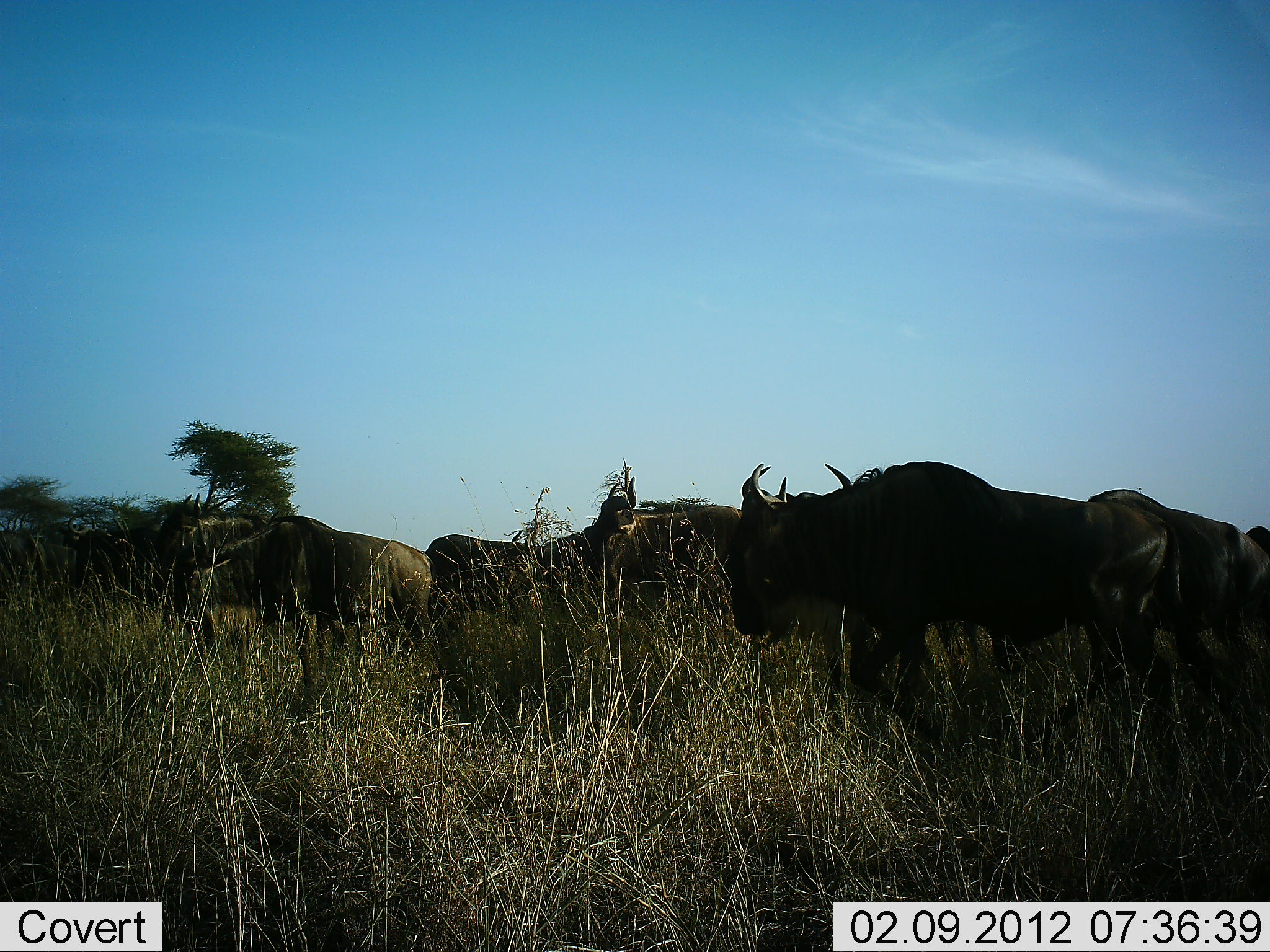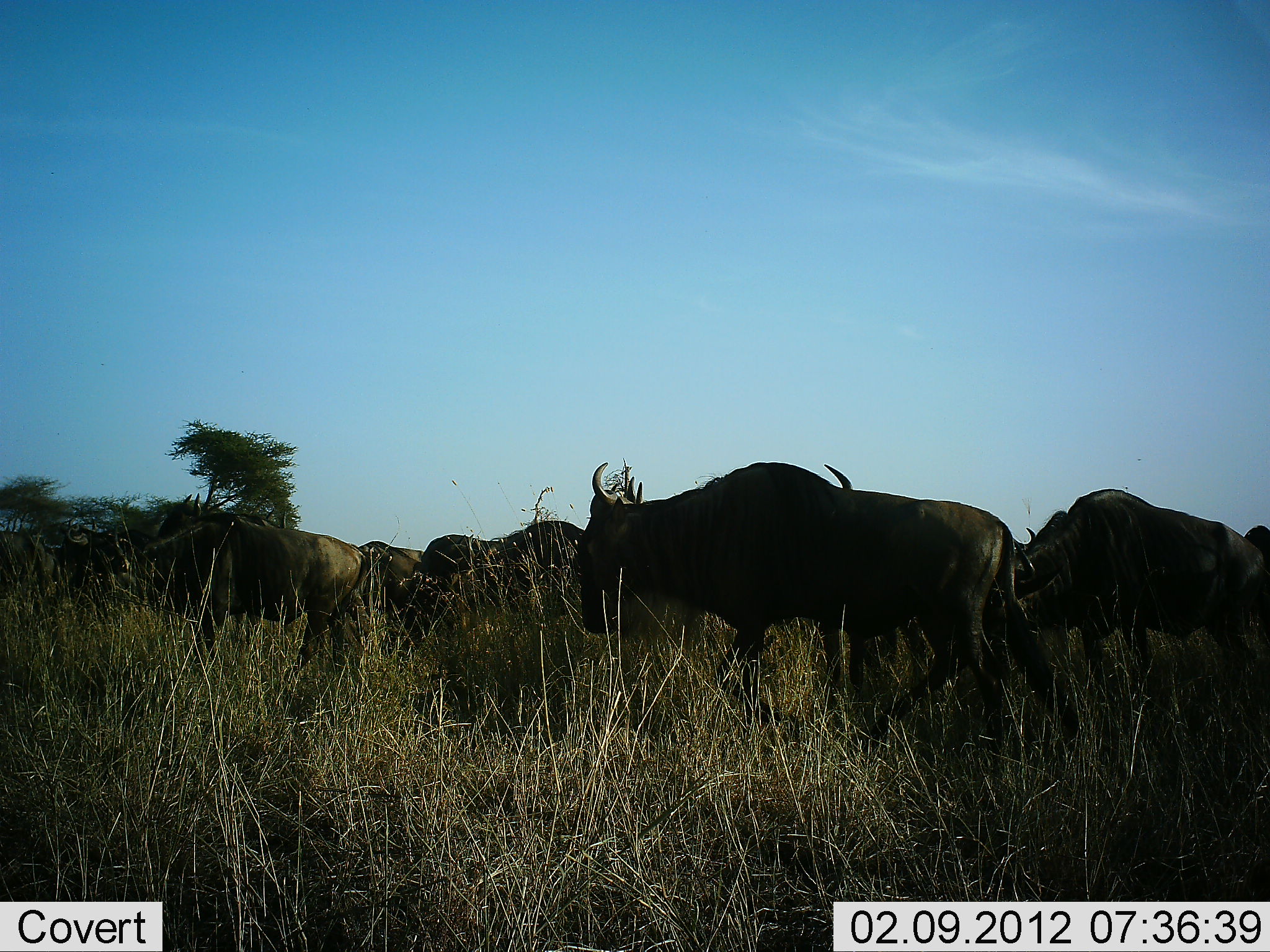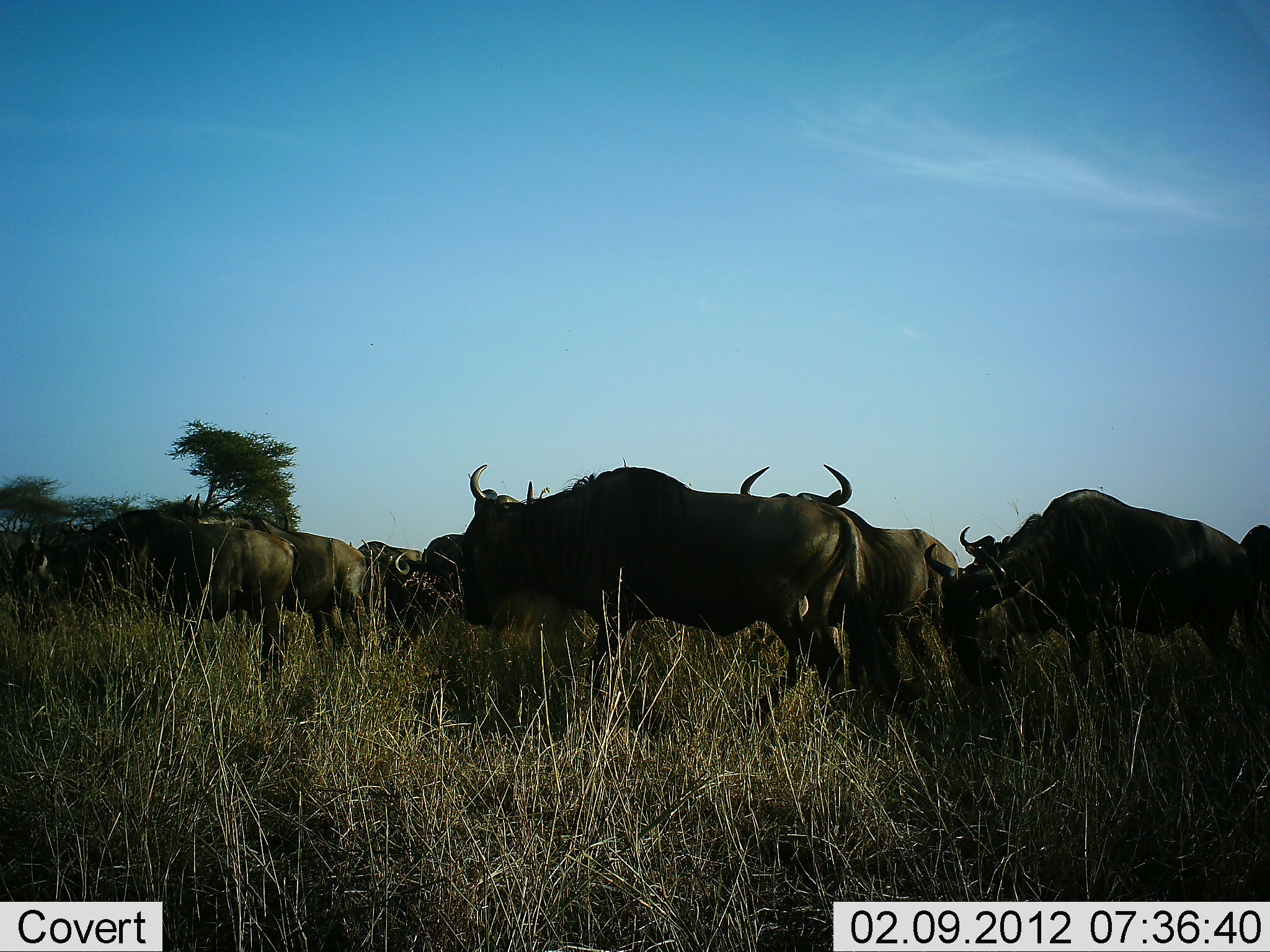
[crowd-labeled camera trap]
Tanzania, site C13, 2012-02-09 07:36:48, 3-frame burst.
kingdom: Animalia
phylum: Chordata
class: Mammalia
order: Artiodactyla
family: Bovidae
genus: Connochaetes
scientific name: Connochaetes taurinus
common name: blue wildebeest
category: wildebeest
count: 11-50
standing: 11%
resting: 0%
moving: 97%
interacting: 0%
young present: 0%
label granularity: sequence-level